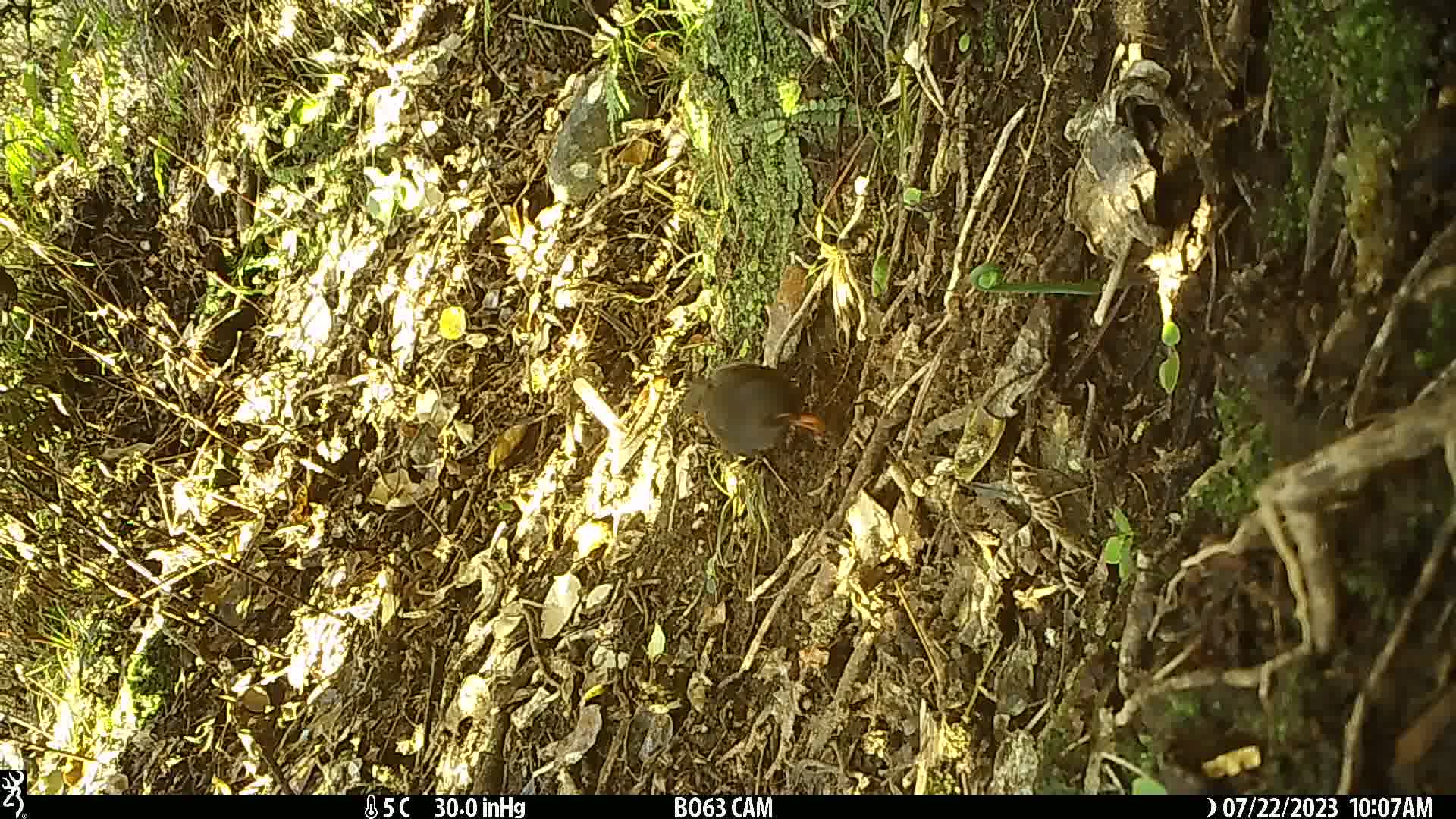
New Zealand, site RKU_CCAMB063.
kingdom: Animalia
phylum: Chordata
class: Aves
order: Passeriformes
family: Turdidae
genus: Turdus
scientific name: Turdus merula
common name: eurasian blackbird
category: blackbird